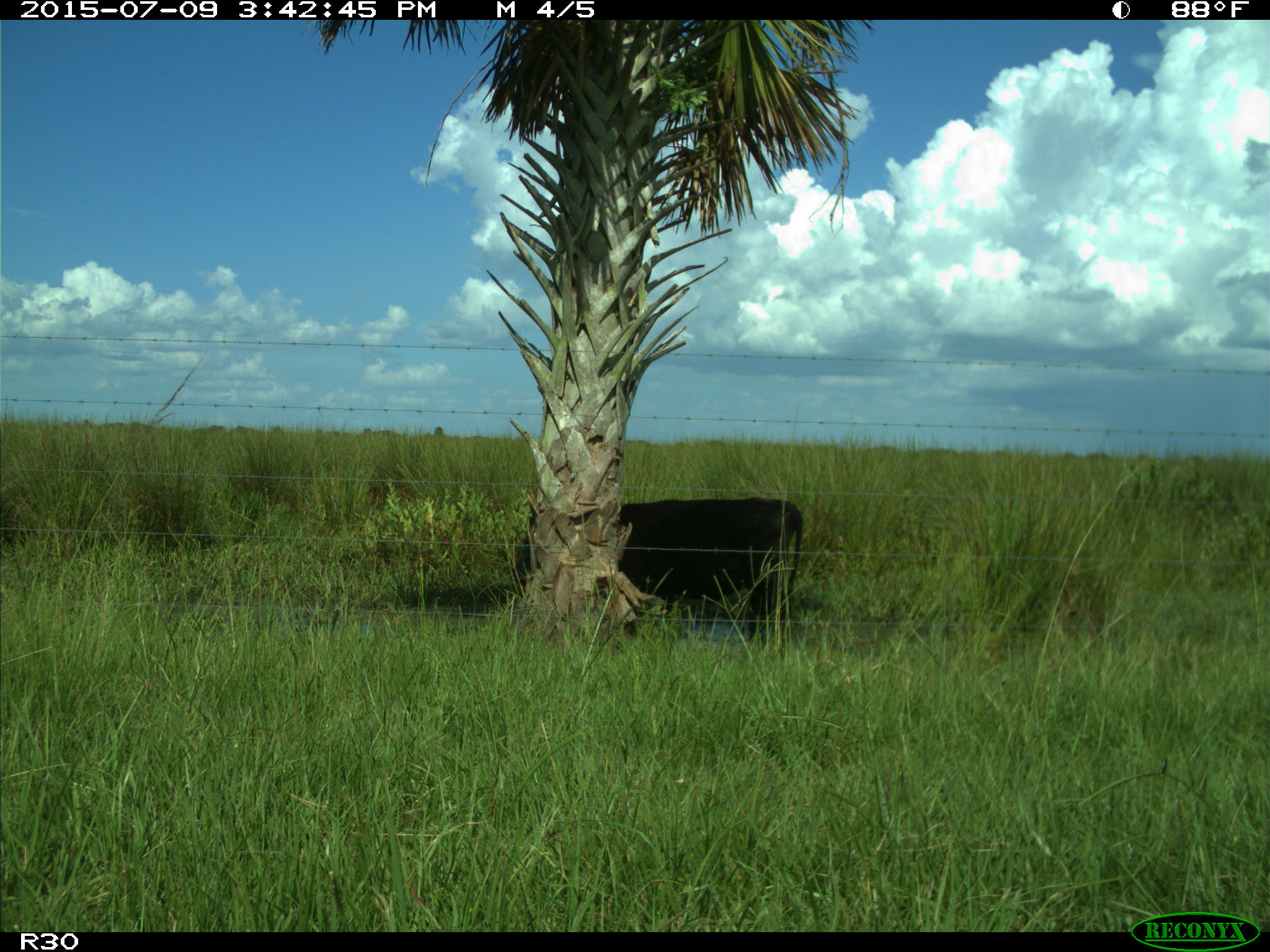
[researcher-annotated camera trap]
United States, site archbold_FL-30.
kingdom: Animalia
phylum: Chordata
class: Mammalia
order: Artiodactyla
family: Bovidae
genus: Bos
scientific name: Bos taurus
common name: domestic cow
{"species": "Bos taurus (domestic cow)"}